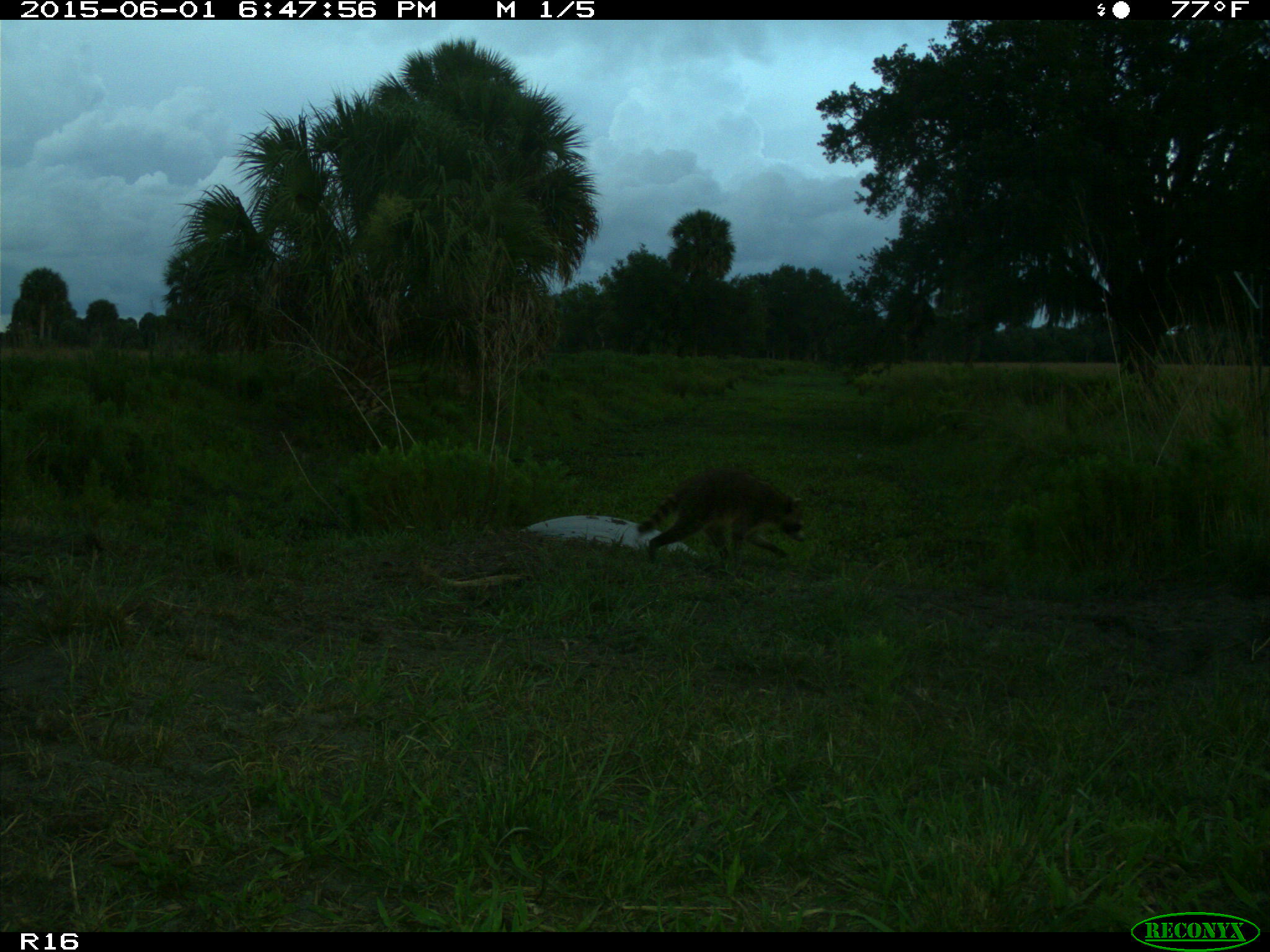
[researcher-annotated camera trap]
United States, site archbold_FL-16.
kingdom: Animalia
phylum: Chordata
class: Mammalia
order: Carnivora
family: Procyonidae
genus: Procyon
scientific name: Procyon lotor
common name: common raccoon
Procyon lotor (common raccoon).